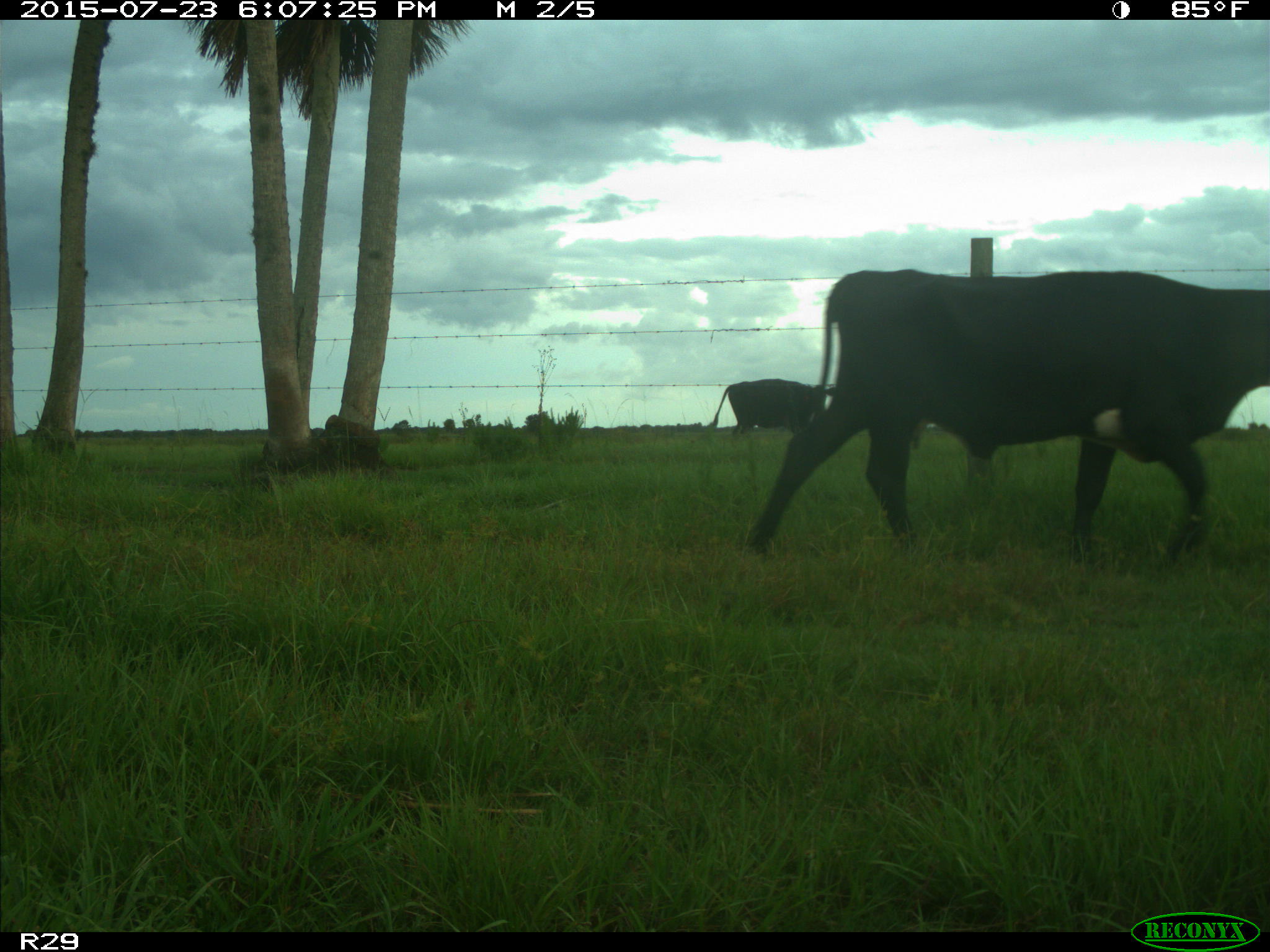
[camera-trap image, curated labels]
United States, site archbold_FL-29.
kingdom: Animalia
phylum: Chordata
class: Mammalia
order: Artiodactyla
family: Bovidae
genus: Bos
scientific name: Bos taurus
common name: domestic cow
Bos taurus (domestic cow).